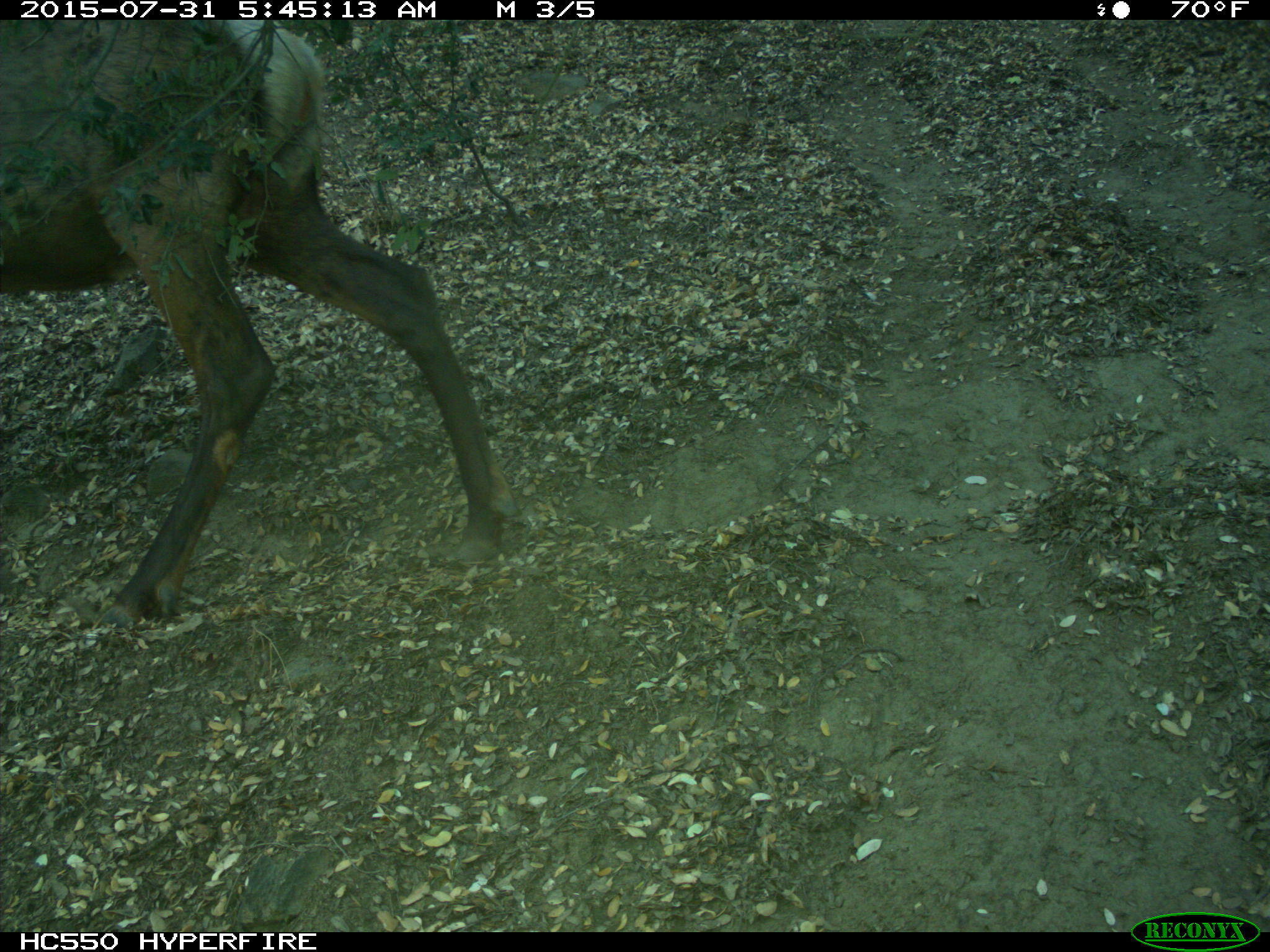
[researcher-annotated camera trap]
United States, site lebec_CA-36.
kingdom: Animalia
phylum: Chordata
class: Mammalia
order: Artiodactyla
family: Cervidae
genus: Cervus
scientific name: Cervus canadensis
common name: elk